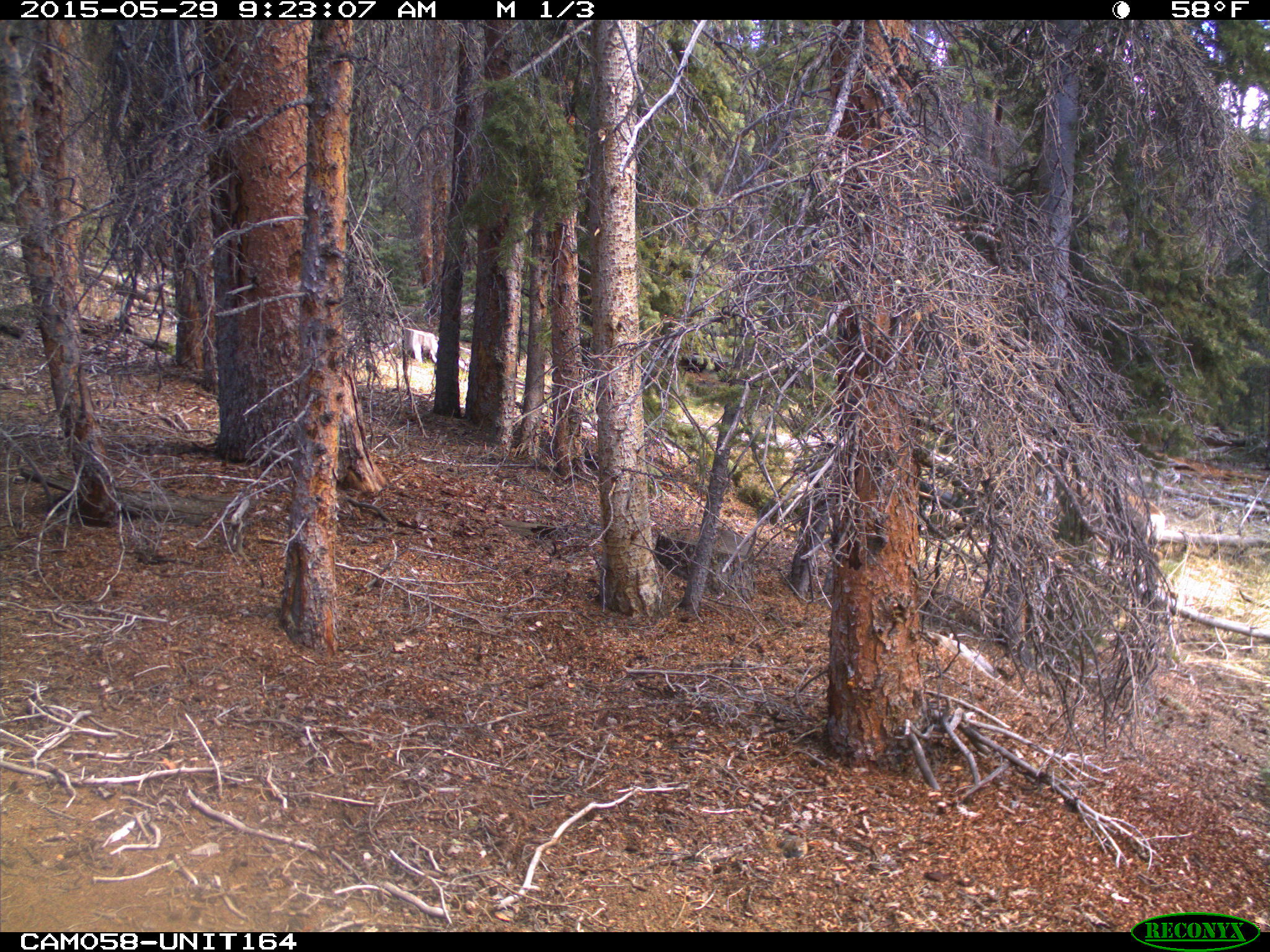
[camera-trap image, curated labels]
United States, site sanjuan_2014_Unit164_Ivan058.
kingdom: Animalia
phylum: Chordata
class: Mammalia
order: Artiodactyla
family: Cervidae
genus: Odocoileus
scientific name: Odocoileus hemionus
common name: mule deer